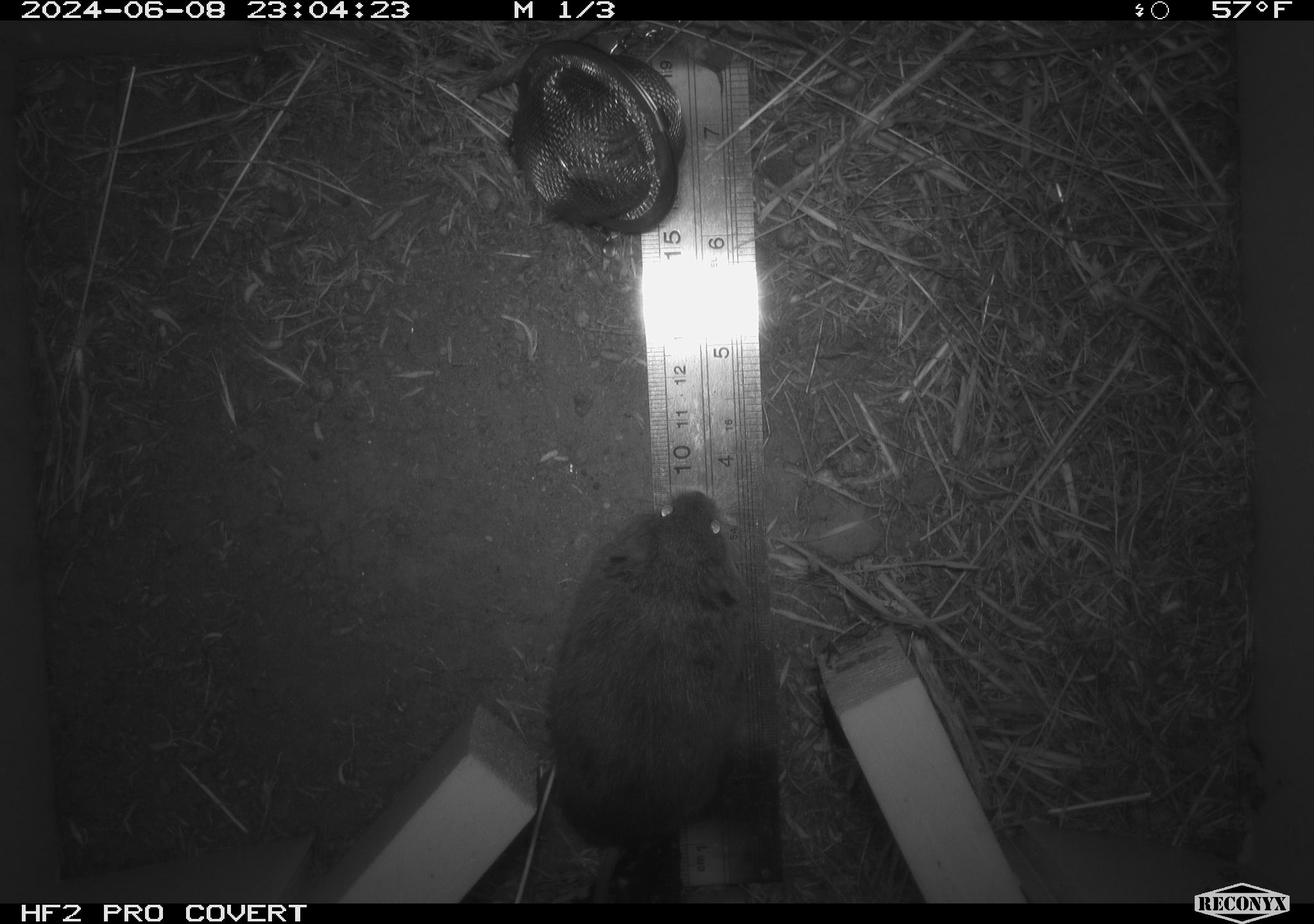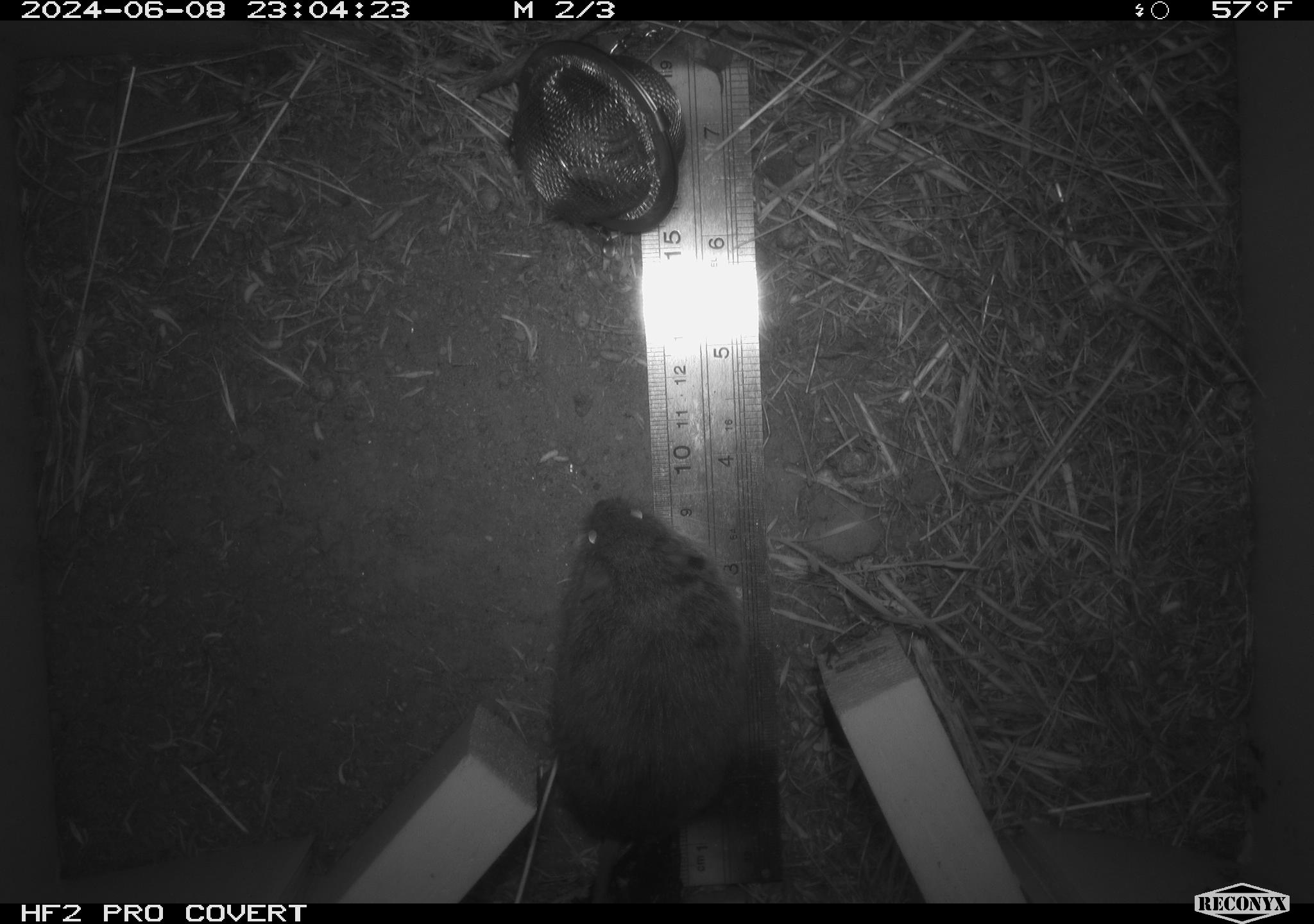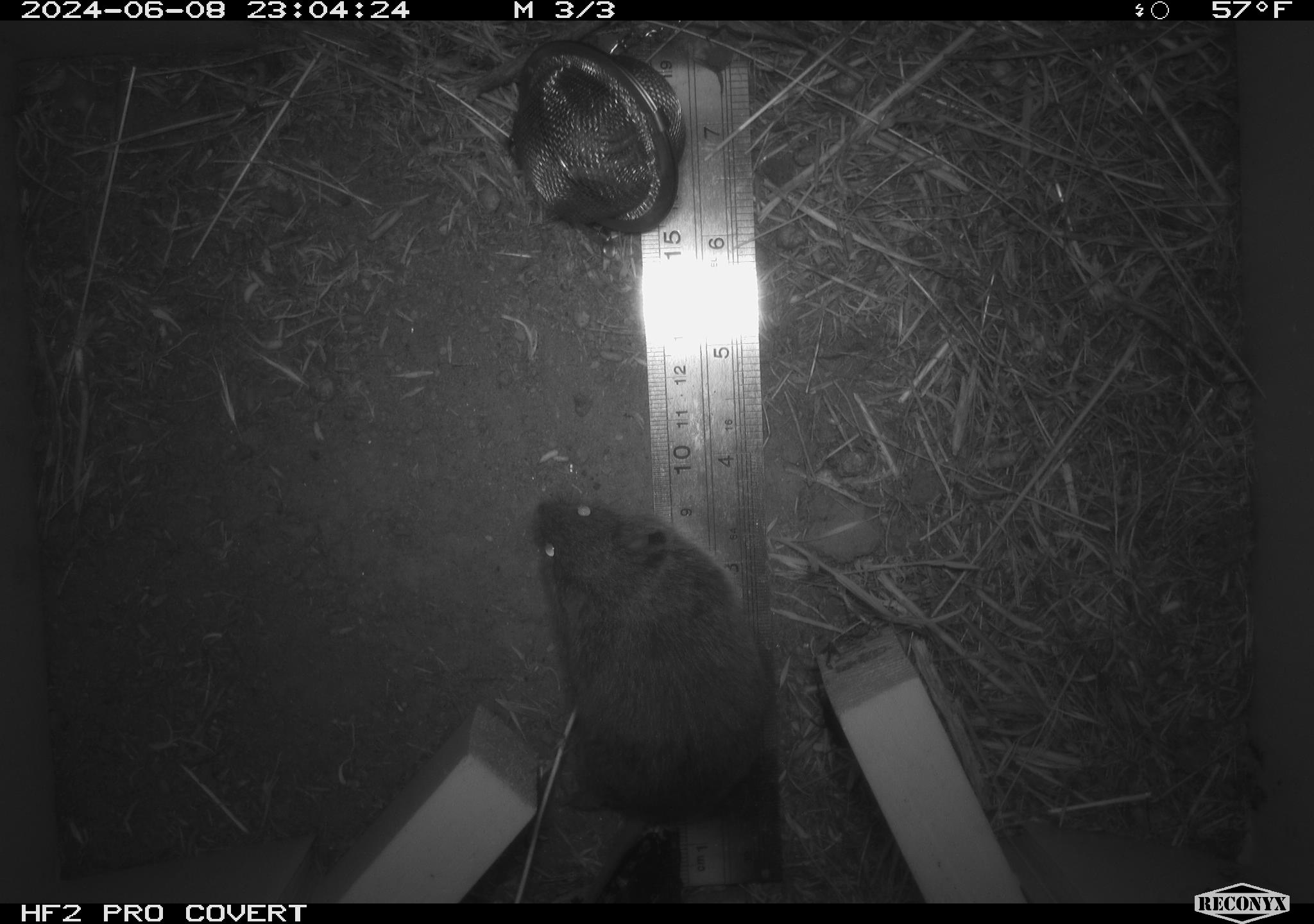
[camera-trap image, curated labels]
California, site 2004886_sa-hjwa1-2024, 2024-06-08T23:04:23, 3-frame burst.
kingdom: Animalia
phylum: Chordata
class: Mammalia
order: Rodentia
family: Cricetidae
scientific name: Cricetidae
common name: hamsters, voles, lemmings, and allies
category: cricetidae family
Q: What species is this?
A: Cricetidae family (hamsters, voles, lemmings, and allies) (Cricetidae).